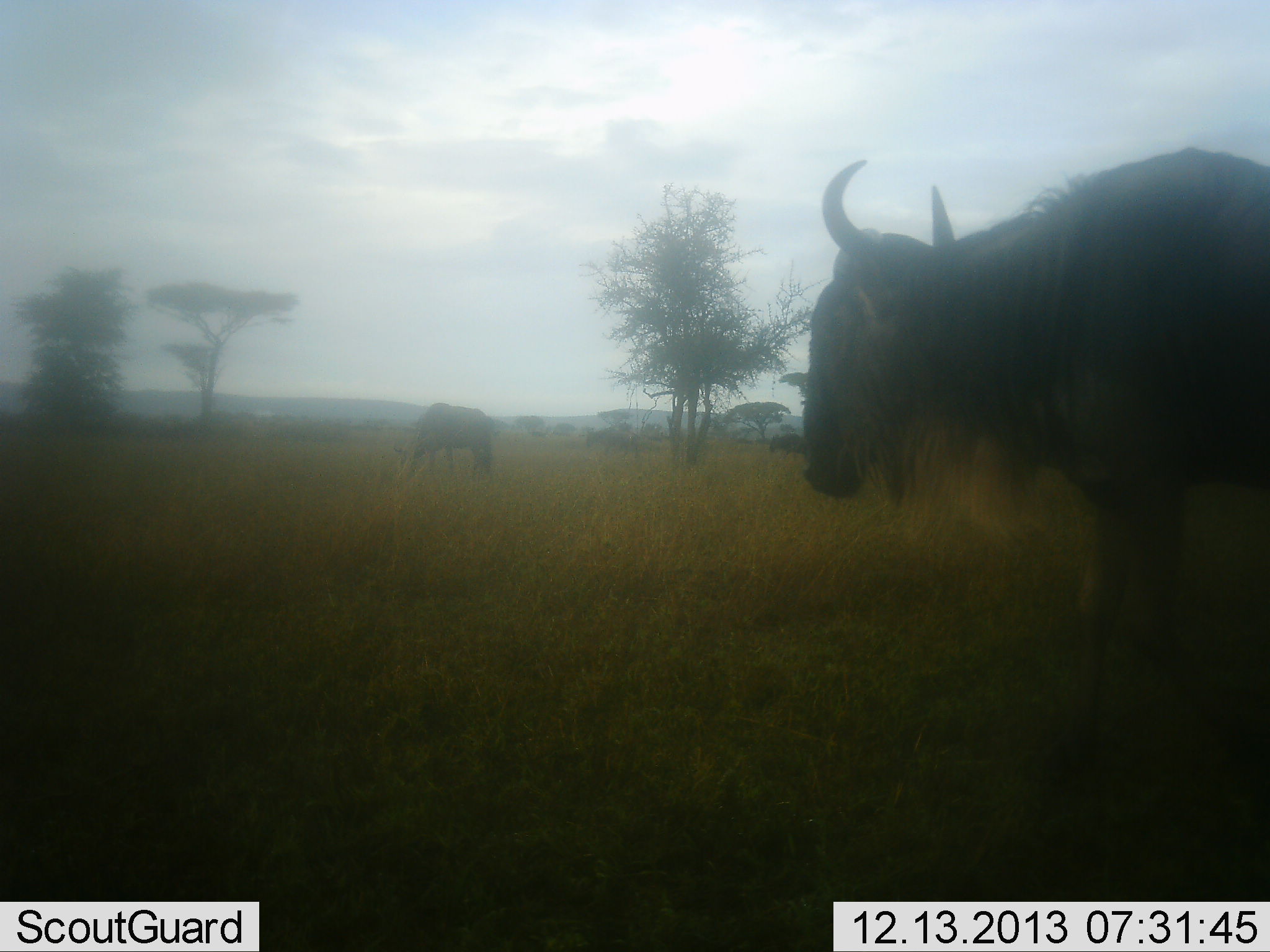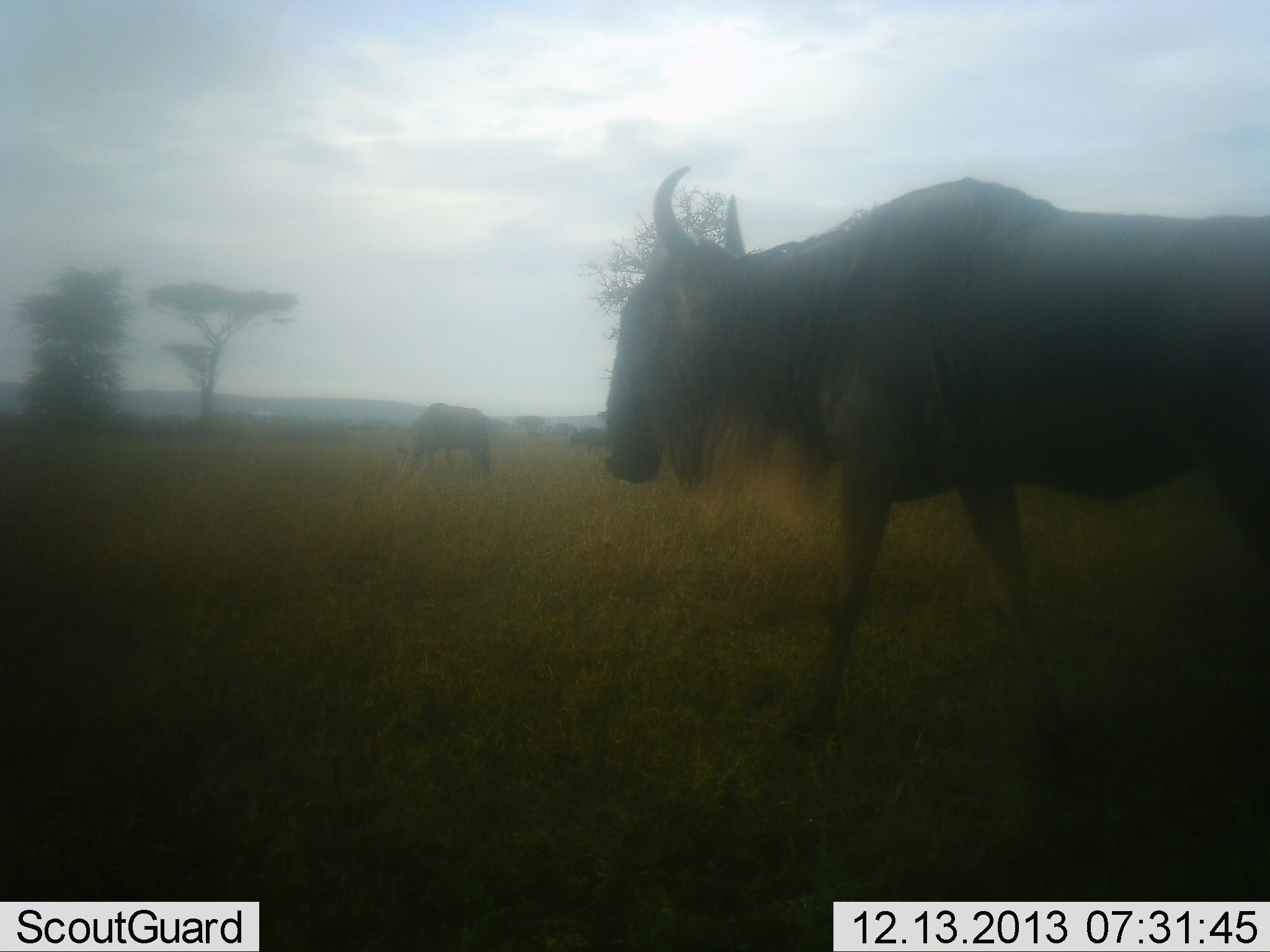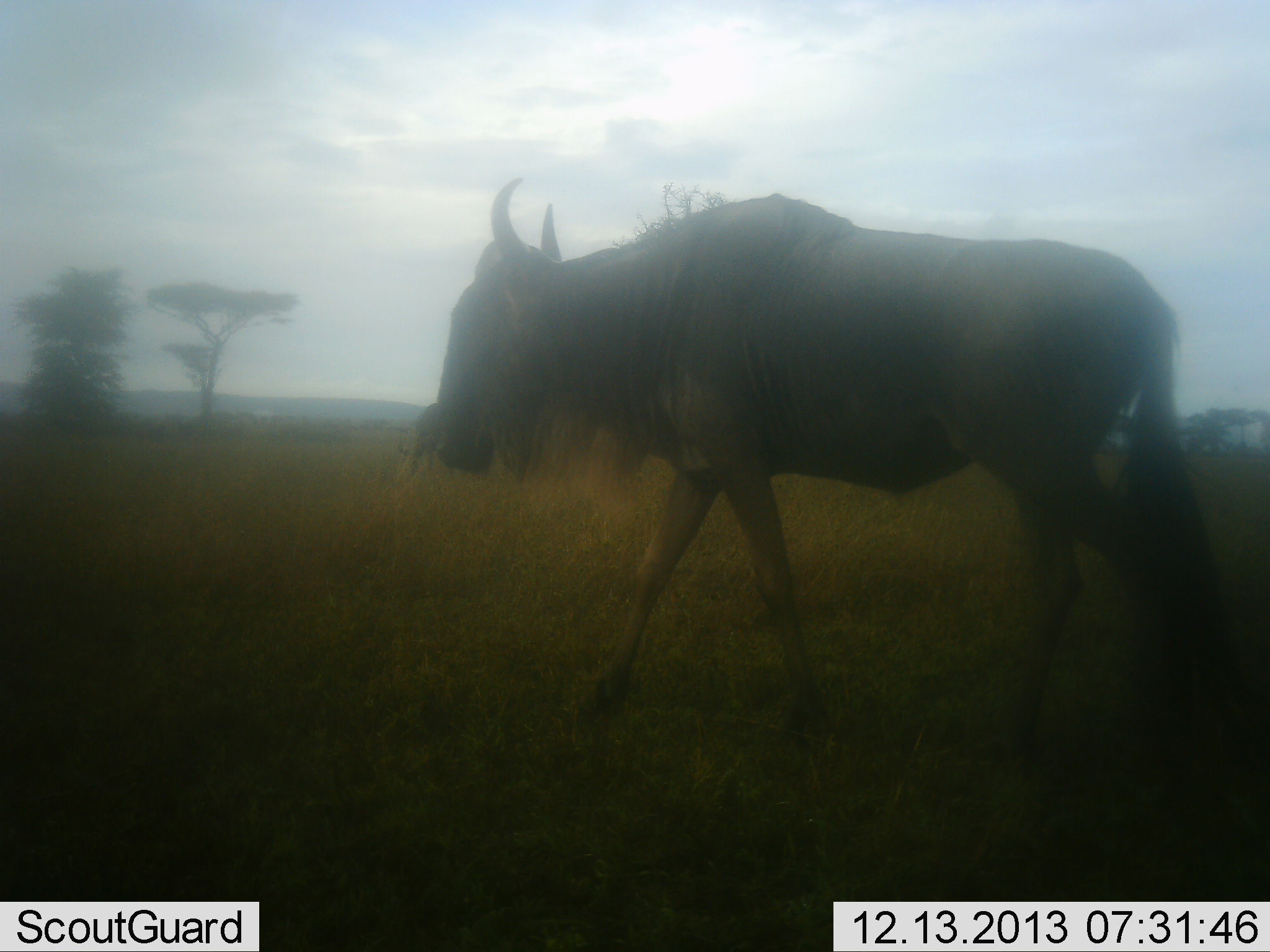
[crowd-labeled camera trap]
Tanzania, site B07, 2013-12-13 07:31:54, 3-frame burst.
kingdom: Animalia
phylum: Chordata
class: Mammalia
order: Artiodactyla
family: Bovidae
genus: Connochaetes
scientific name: Connochaetes taurinus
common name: blue wildebeest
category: wildebeest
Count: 2.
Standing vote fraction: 20%.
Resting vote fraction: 0%.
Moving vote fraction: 100%.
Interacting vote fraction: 0%.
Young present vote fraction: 0%.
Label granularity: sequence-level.